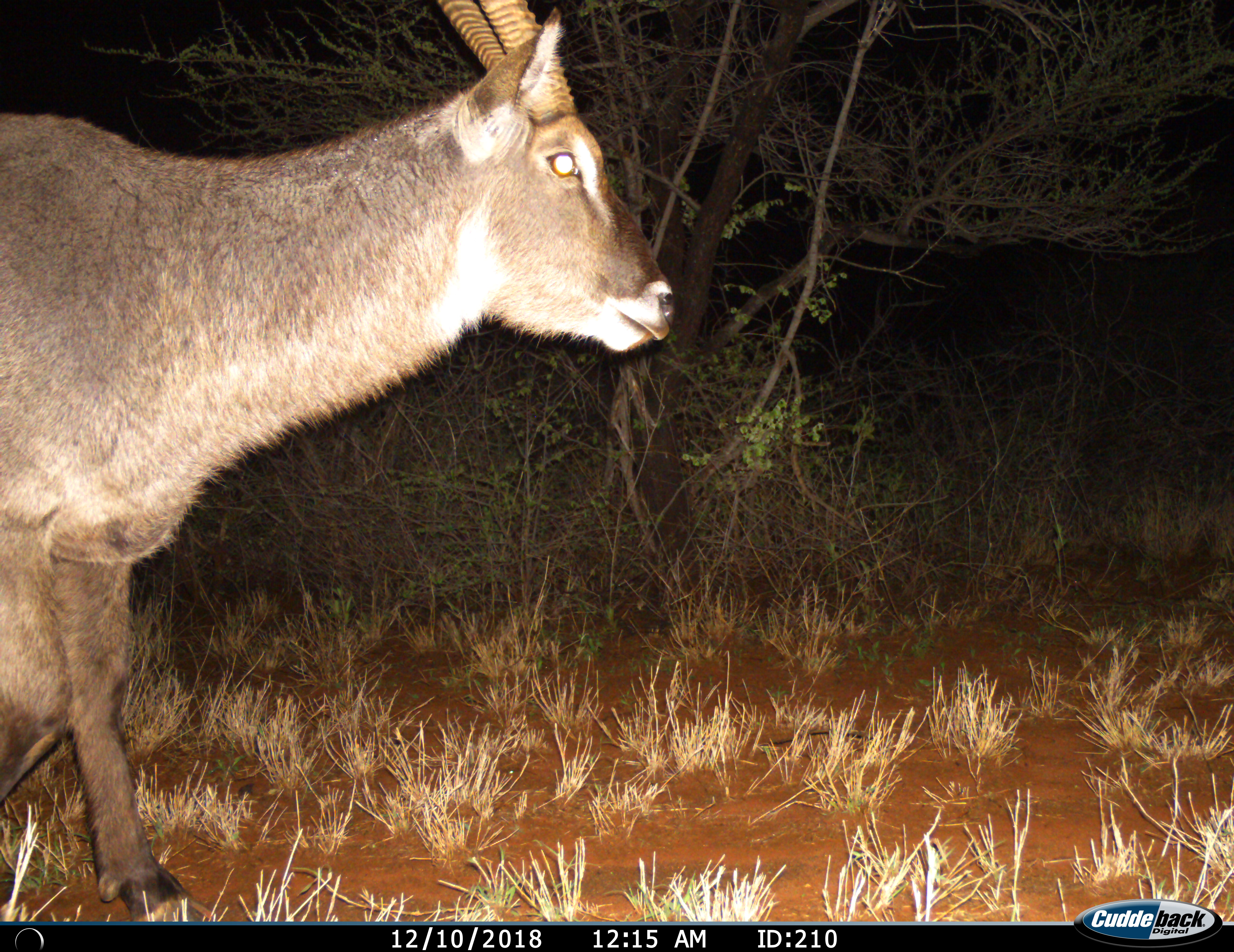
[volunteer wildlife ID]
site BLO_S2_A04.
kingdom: Animalia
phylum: Chordata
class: Mammalia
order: Artiodactyla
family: Bovidae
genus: Kobus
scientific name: Kobus ellipsiprymnus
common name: waterbuck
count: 1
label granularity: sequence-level